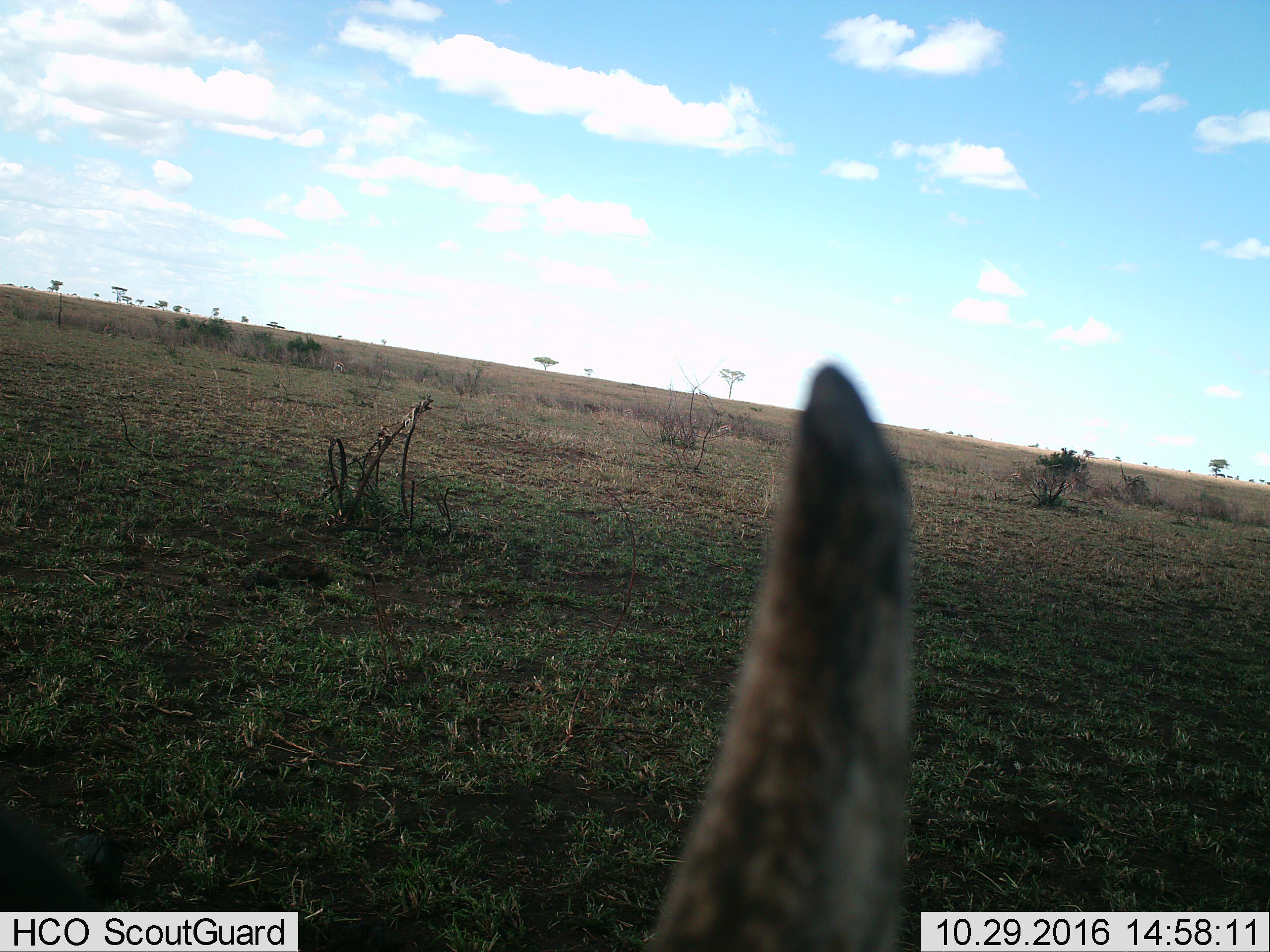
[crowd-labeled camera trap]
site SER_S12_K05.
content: unidentified animal